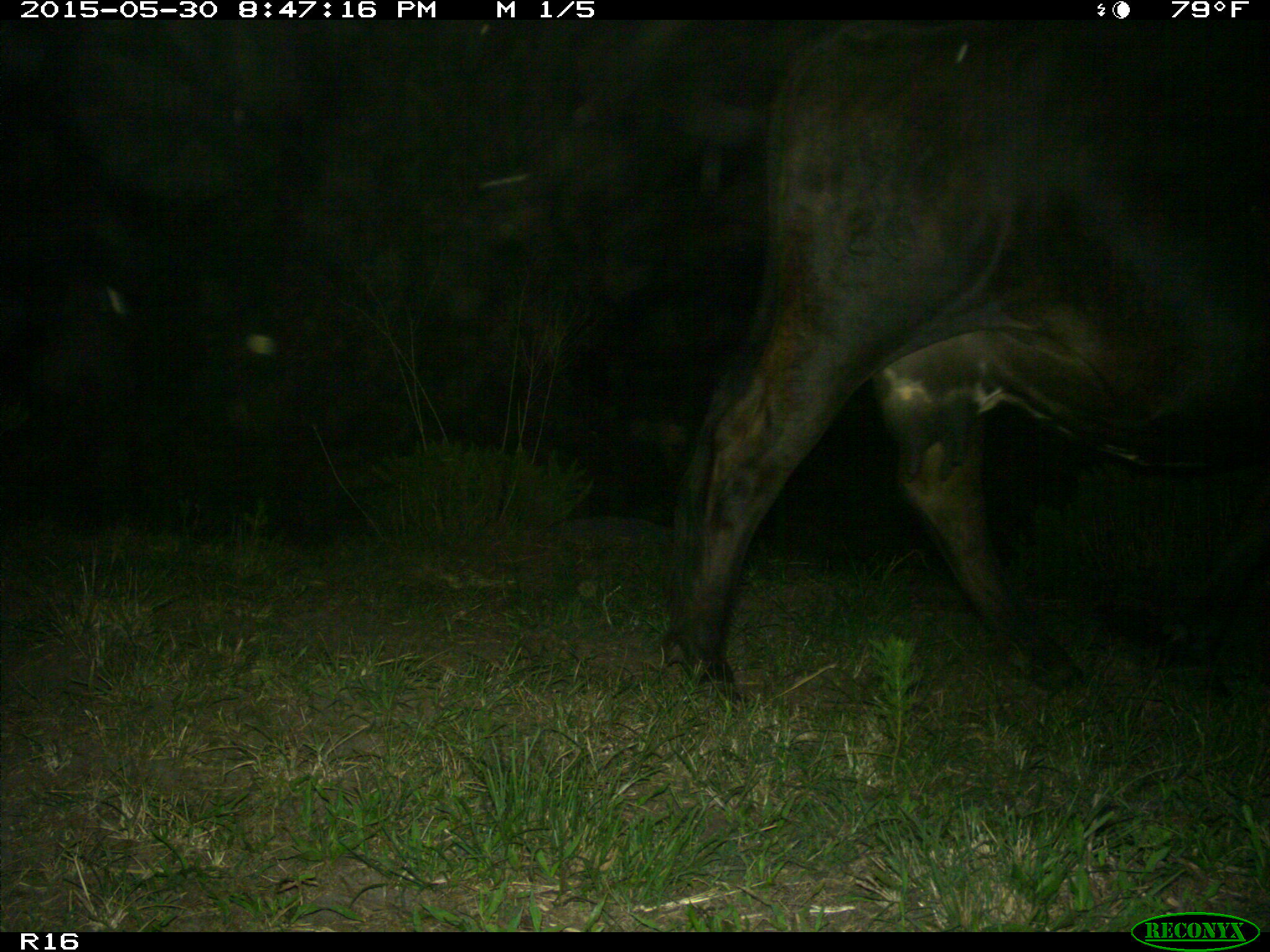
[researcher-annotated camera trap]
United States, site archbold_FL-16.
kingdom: Animalia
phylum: Chordata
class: Mammalia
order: Artiodactyla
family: Bovidae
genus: Bos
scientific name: Bos taurus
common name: domestic cow